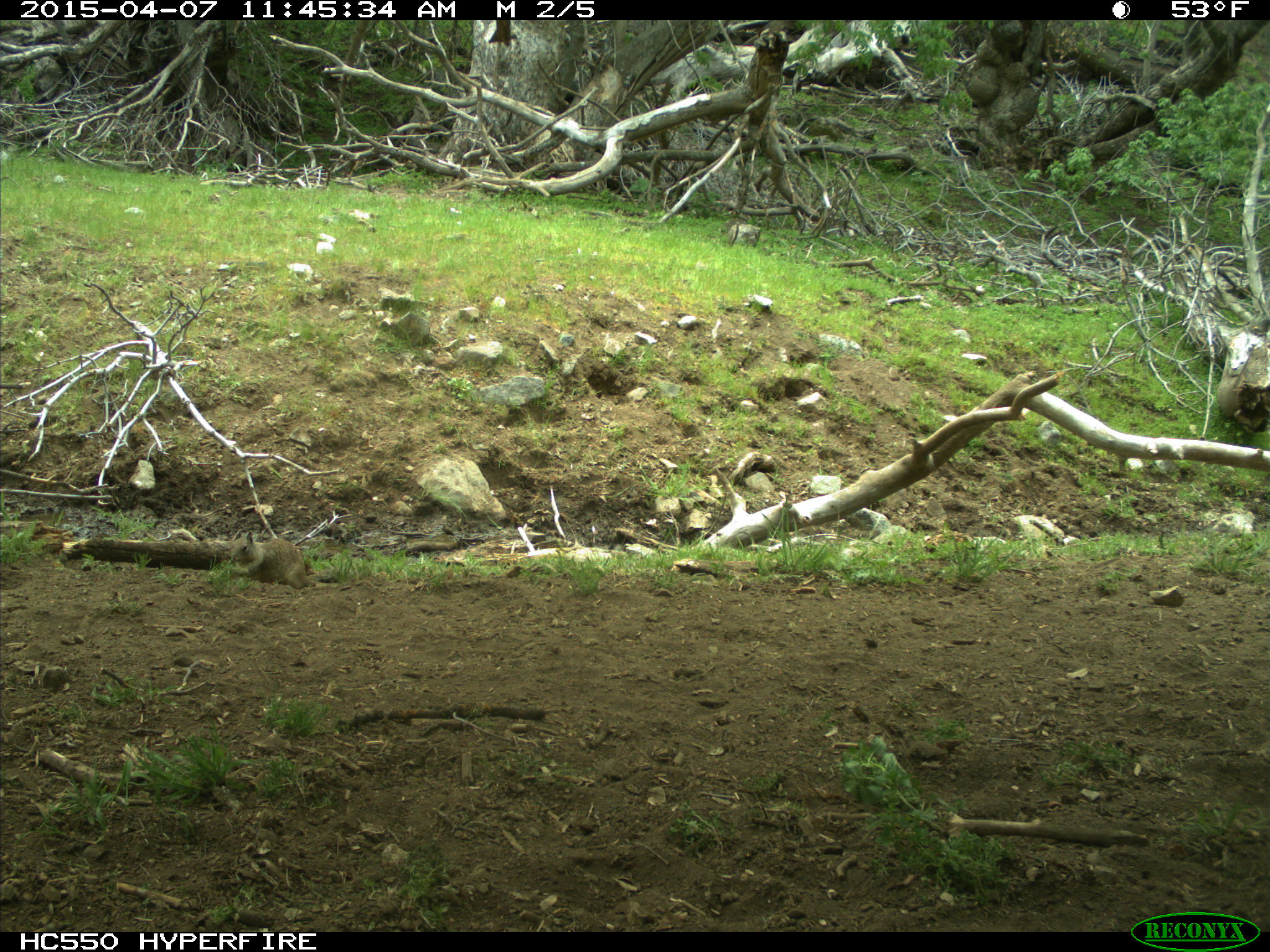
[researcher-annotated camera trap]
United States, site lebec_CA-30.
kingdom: Animalia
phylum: Chordata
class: Mammalia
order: Rodentia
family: Sciuridae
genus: Otospermophilus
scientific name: Otospermophilus beecheyi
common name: california ground squirrel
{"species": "Otospermophilus beecheyi (california ground squirrel)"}